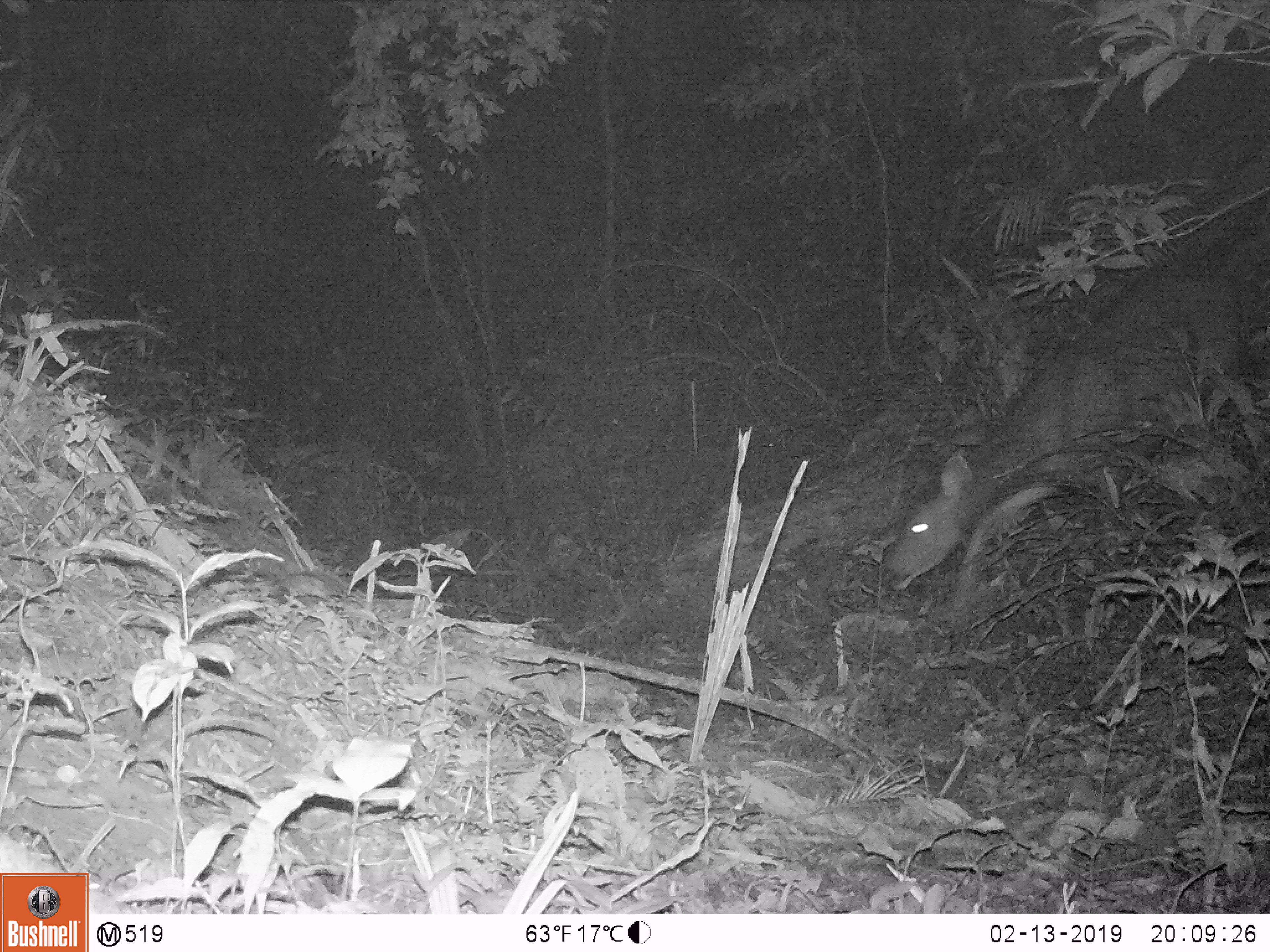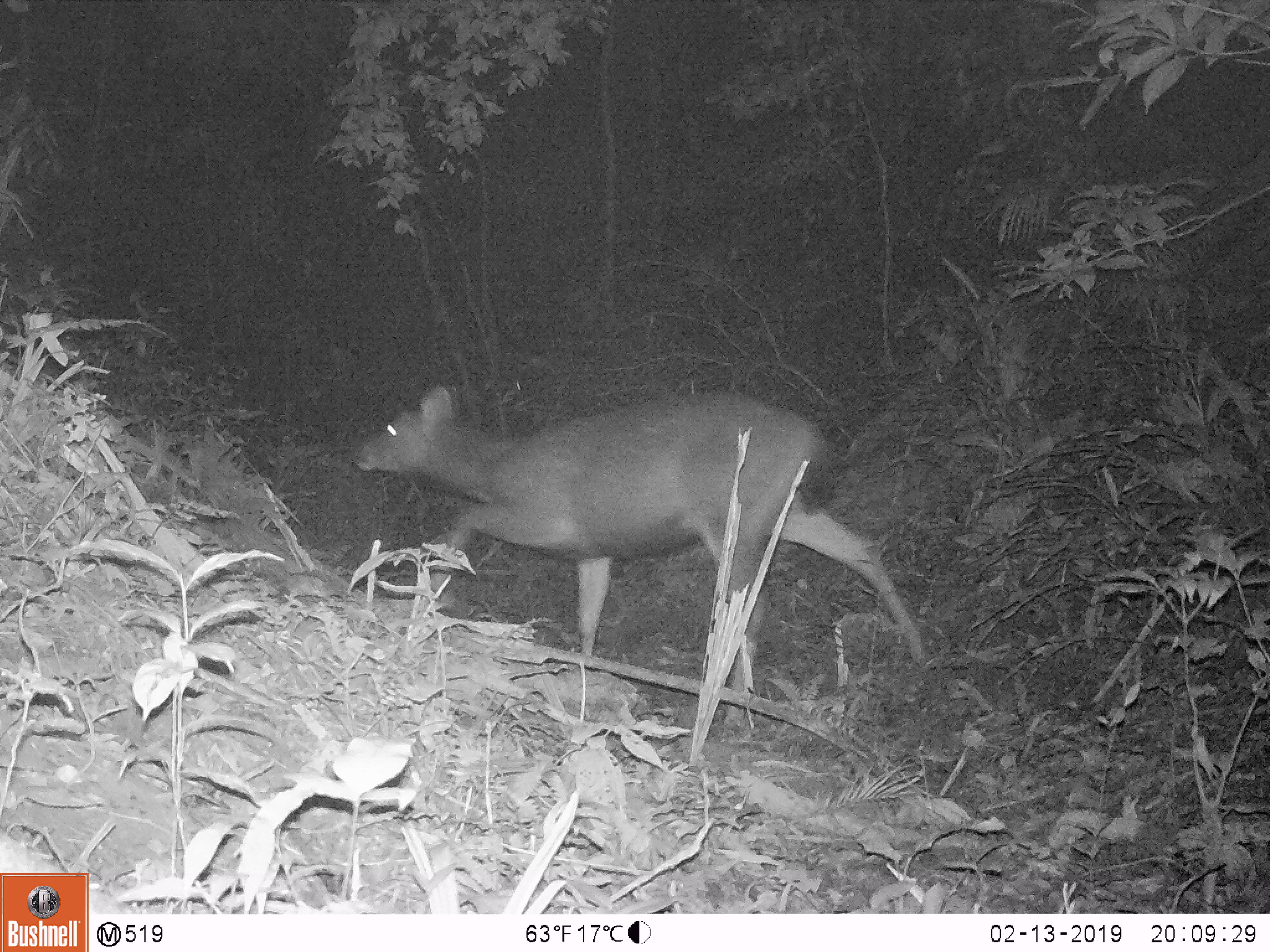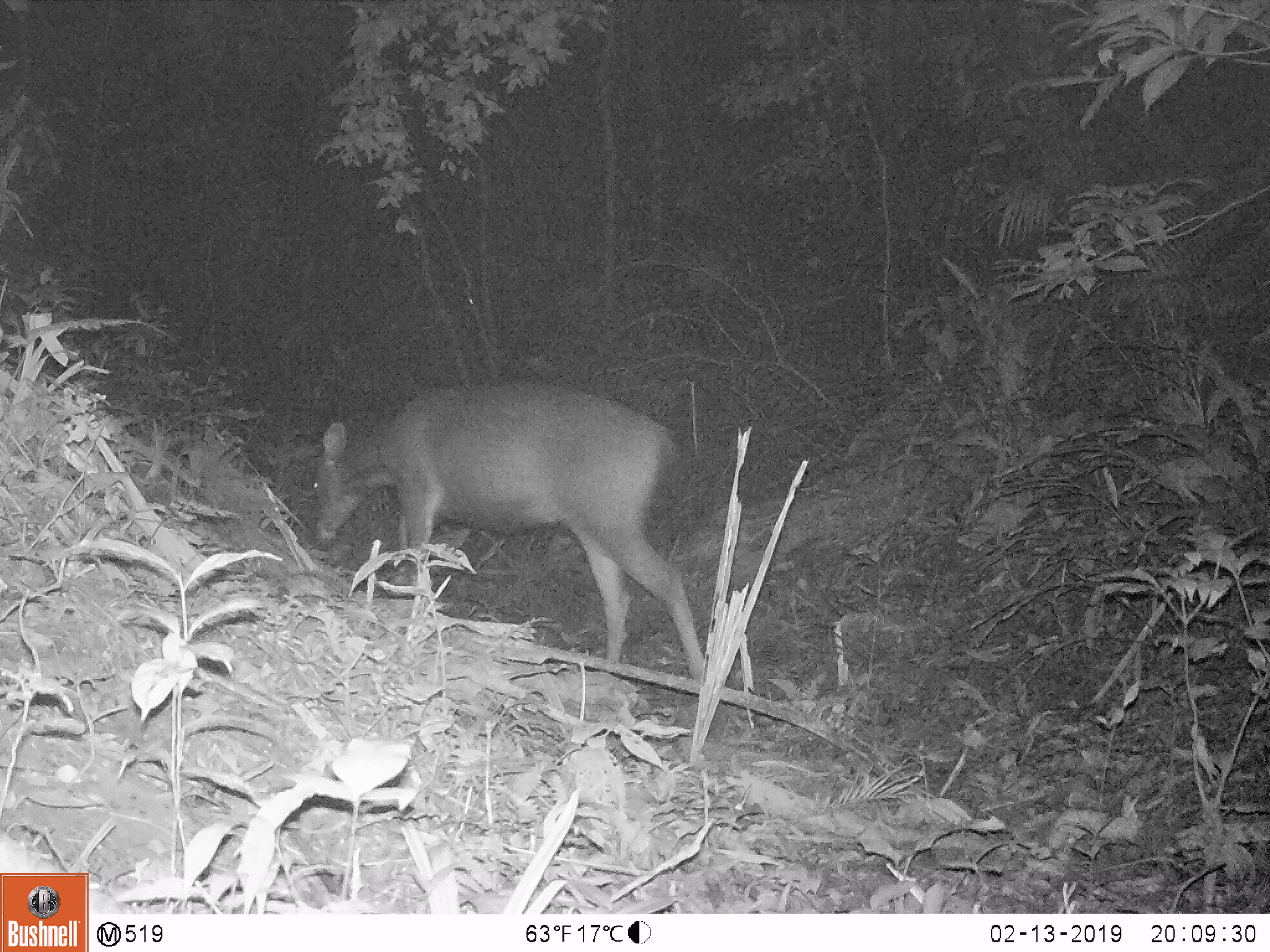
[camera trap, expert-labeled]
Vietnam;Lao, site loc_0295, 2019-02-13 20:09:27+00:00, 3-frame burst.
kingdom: Animalia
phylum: Chordata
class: Mammalia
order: Artiodactyla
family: Cervidae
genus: Rusa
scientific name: Rusa unicolor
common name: sambar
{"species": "sambar (Rusa unicolor)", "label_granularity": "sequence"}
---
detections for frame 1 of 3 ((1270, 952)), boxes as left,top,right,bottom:
sambar: 879,198,1270,613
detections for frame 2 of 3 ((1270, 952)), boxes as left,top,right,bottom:
sambar: 355,384,923,724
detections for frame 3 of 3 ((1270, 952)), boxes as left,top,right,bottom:
sambar: 308,379,706,680